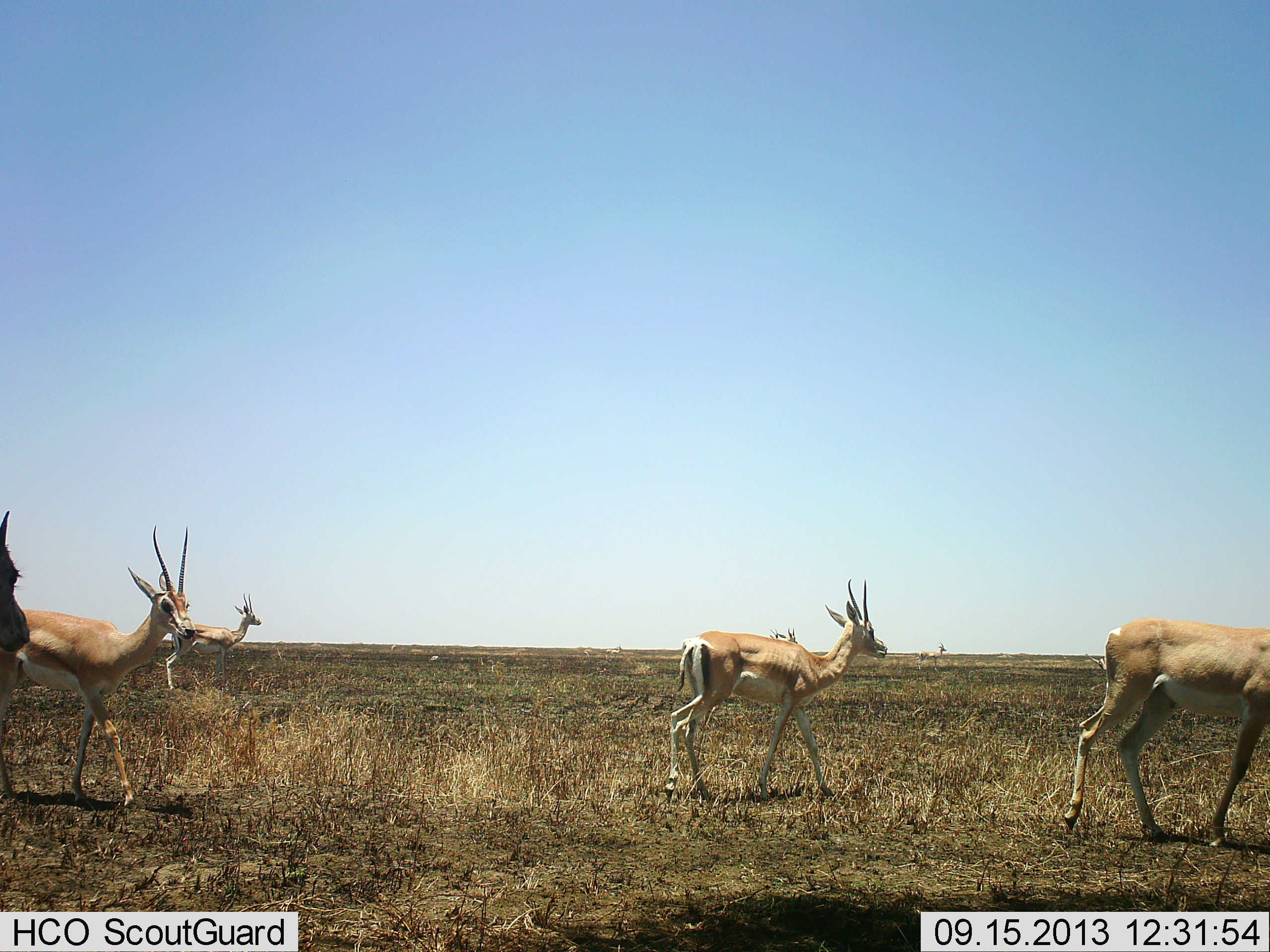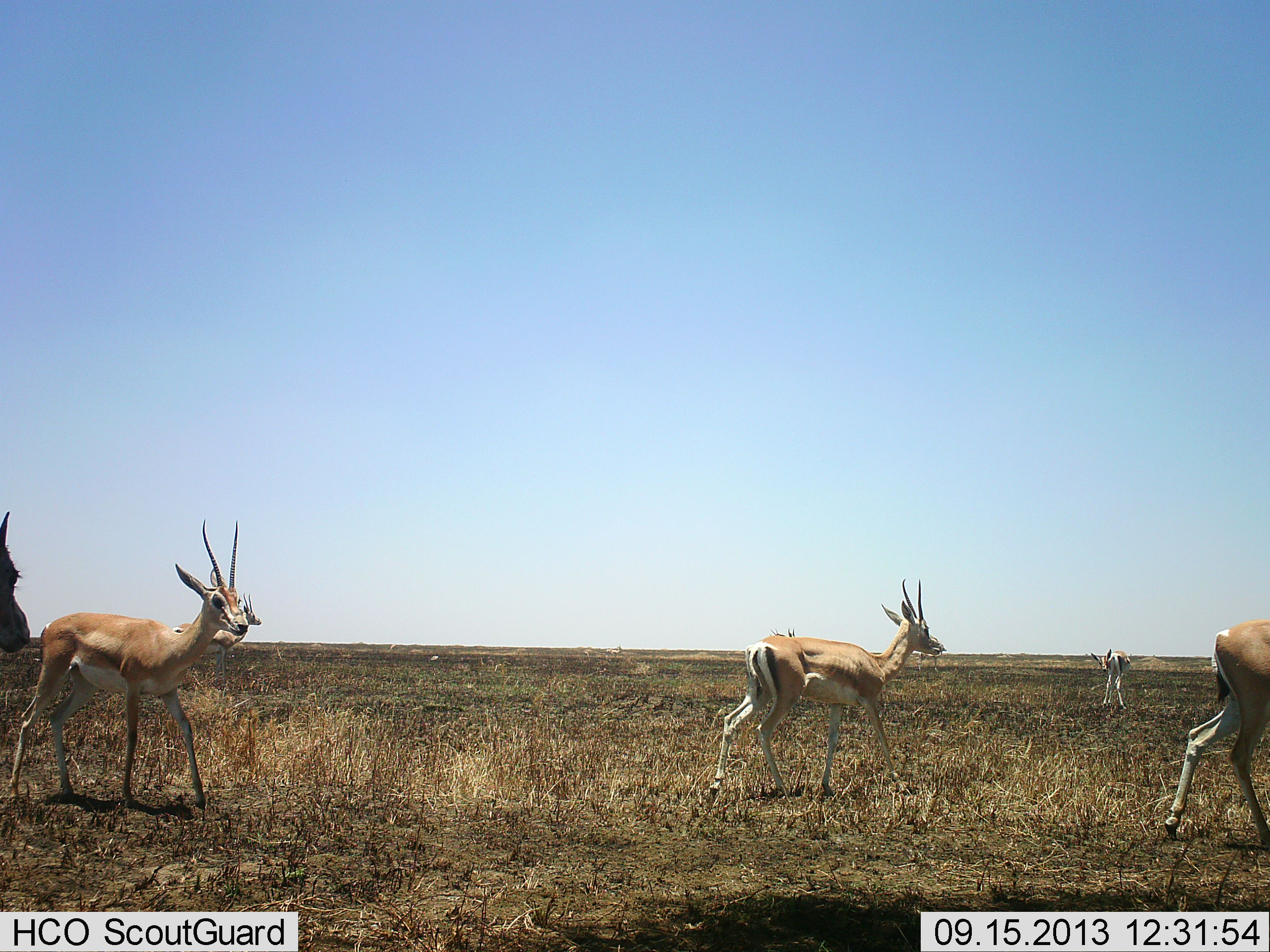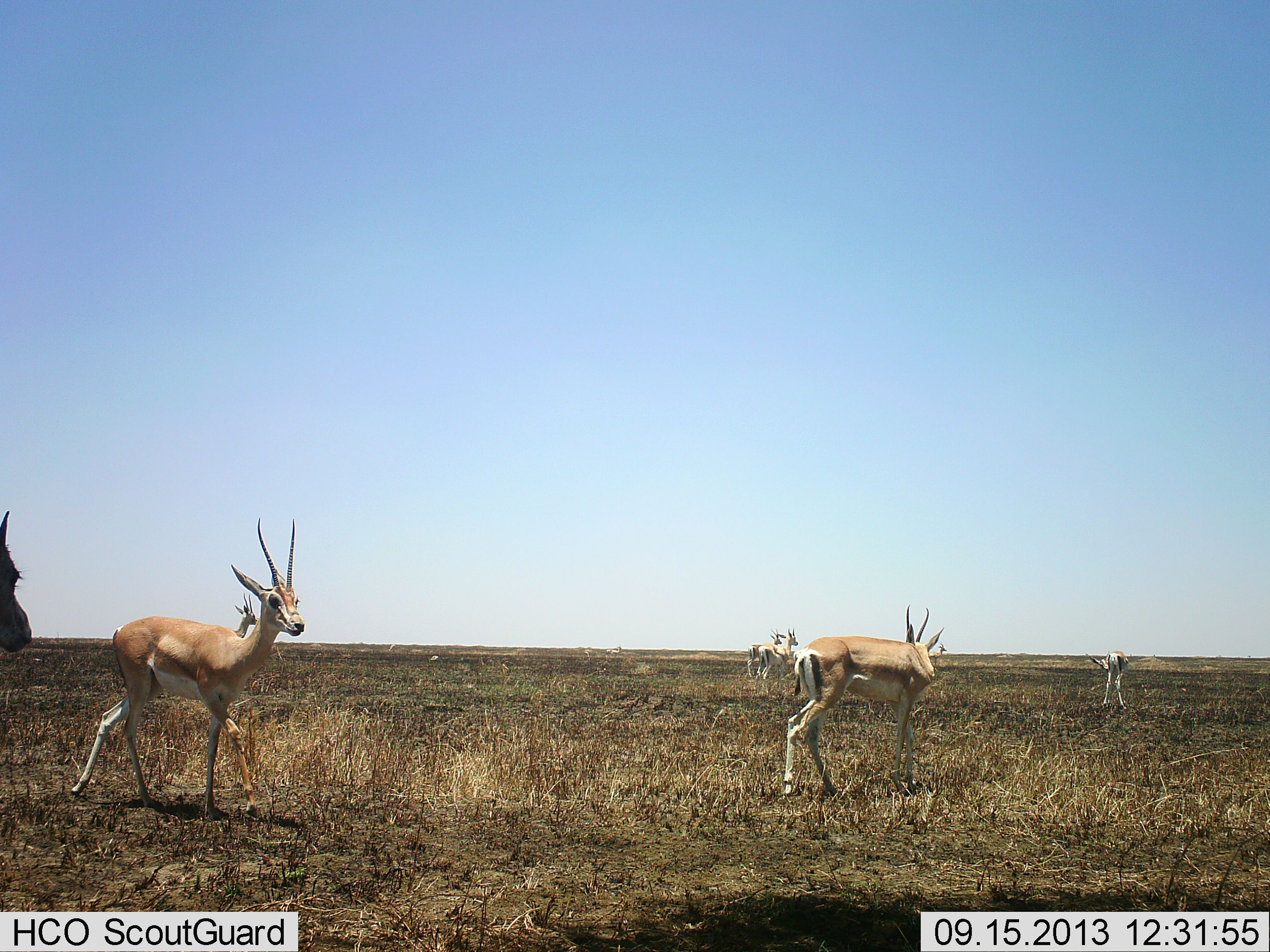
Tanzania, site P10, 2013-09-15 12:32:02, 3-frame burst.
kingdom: Animalia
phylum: Chordata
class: Mammalia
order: Artiodactyla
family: Bovidae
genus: Nanger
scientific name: Nanger granti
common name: grant's gazelle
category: gazellegrants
Gazellegrants (grant's gazelle) (Nanger granti), count 7. Behavior (volunteer vote fractions): standing 40%, resting 0%, moving 100%, interacting 0%. Young present (vote fraction): 10%. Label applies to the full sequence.